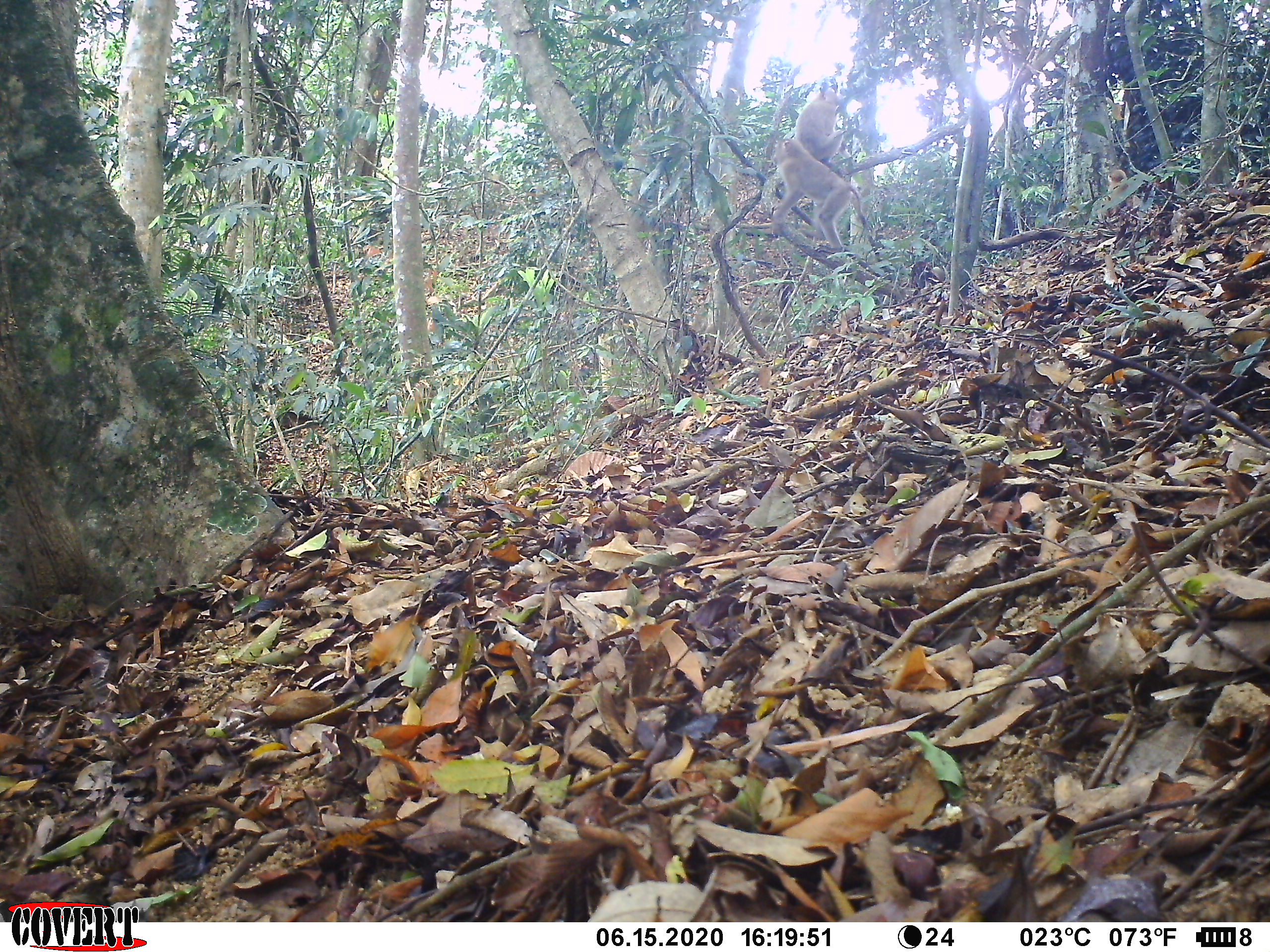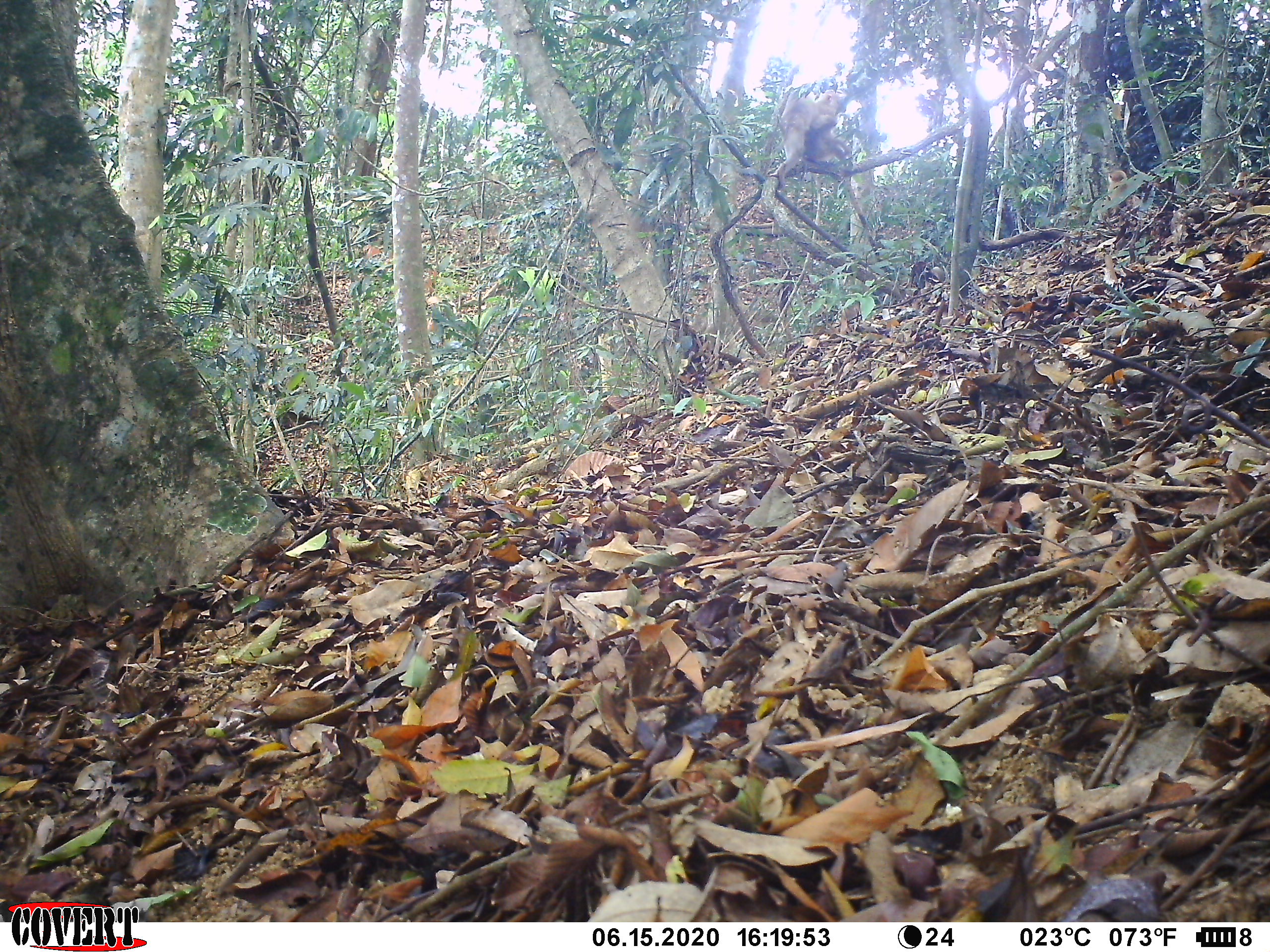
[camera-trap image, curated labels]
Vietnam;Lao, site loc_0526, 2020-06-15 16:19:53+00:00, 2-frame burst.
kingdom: Animalia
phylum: Chordata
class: Mammalia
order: Primates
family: Cercopithecidae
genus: Macaca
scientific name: Macaca nemestrina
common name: pig-tailed macaque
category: pig tailed macaque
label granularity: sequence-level